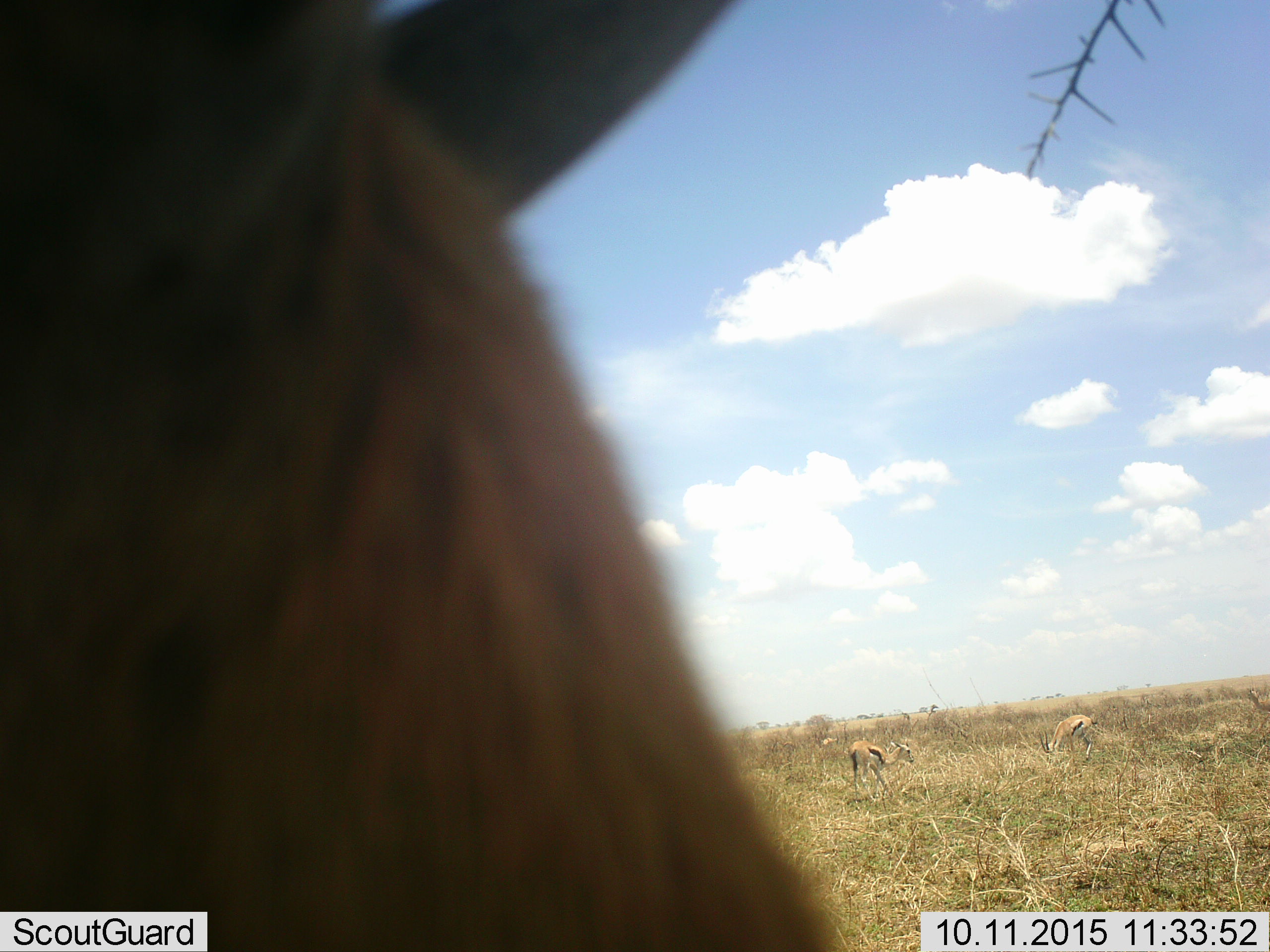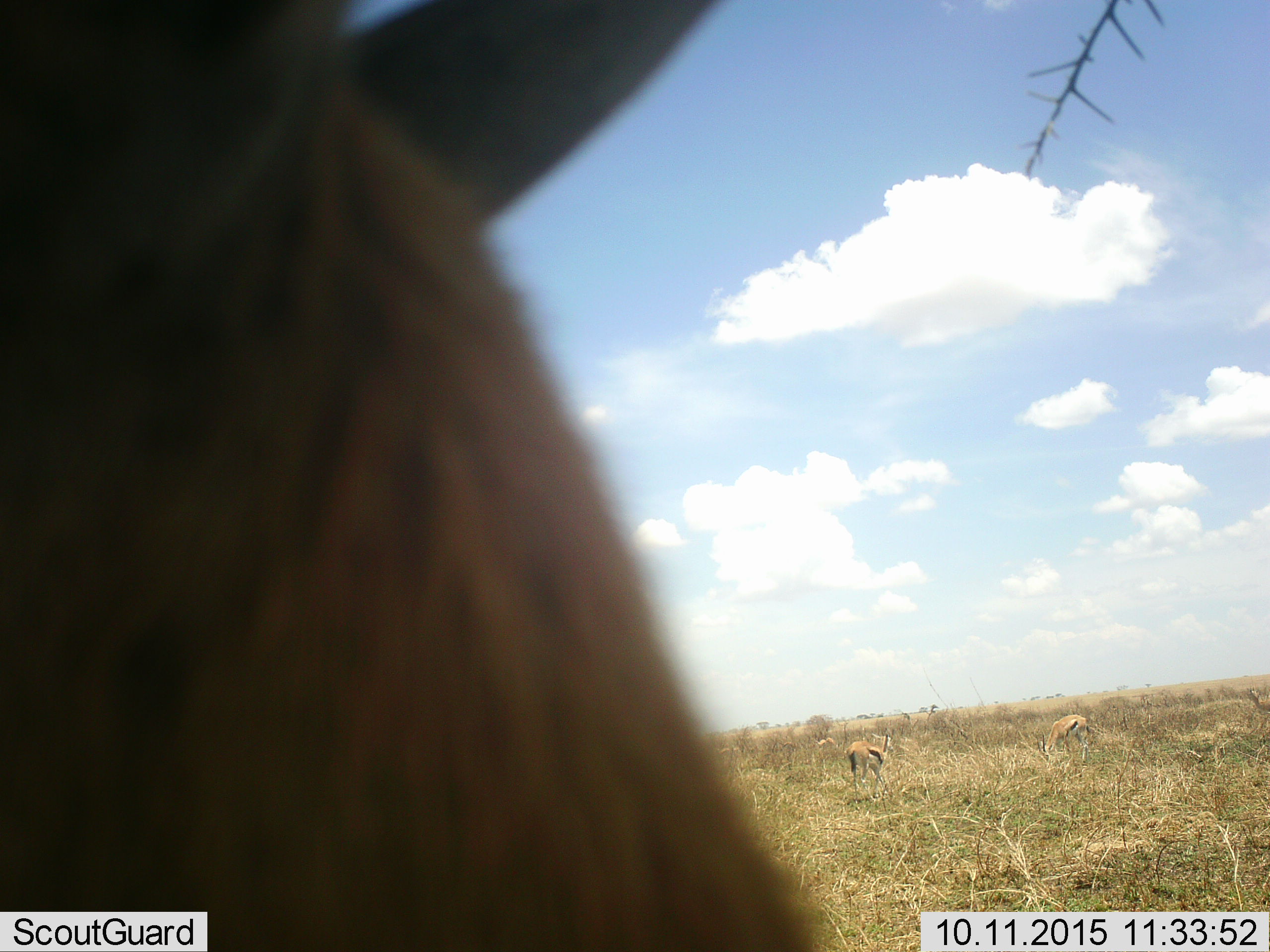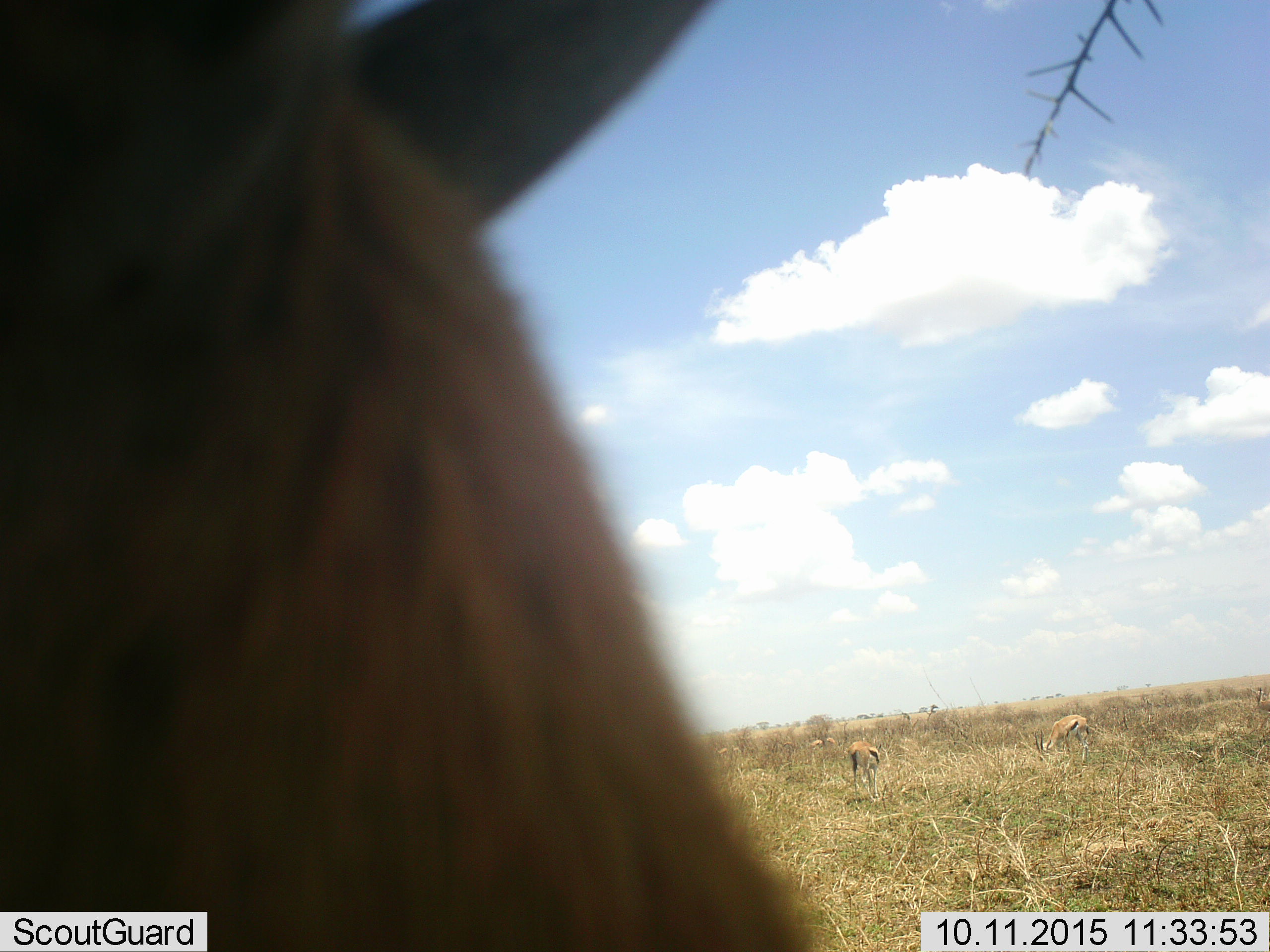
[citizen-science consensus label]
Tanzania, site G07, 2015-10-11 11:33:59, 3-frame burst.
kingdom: Animalia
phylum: Chordata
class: Mammalia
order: Artiodactyla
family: Bovidae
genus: Eudorcas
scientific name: Eudorcas thomsonii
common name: thomson's gazelle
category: gazellethomsons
Gazellethomsons (thomson's gazelle) (Eudorcas thomsonii), count 3. Behavior (volunteer vote fractions): standing 75%, resting 0%, moving 38%, interacting 0%. Young present (vote fraction): 0%. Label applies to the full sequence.